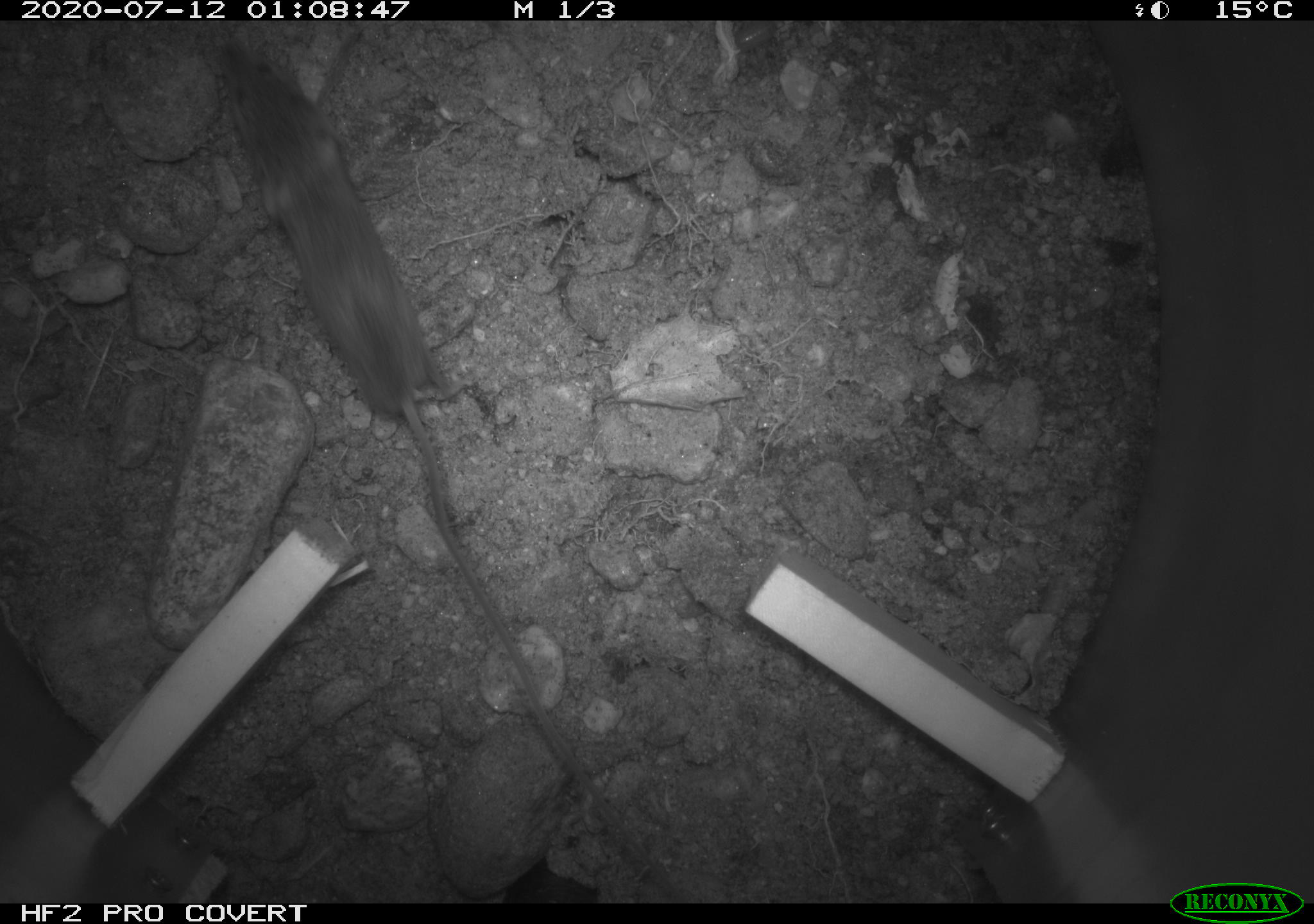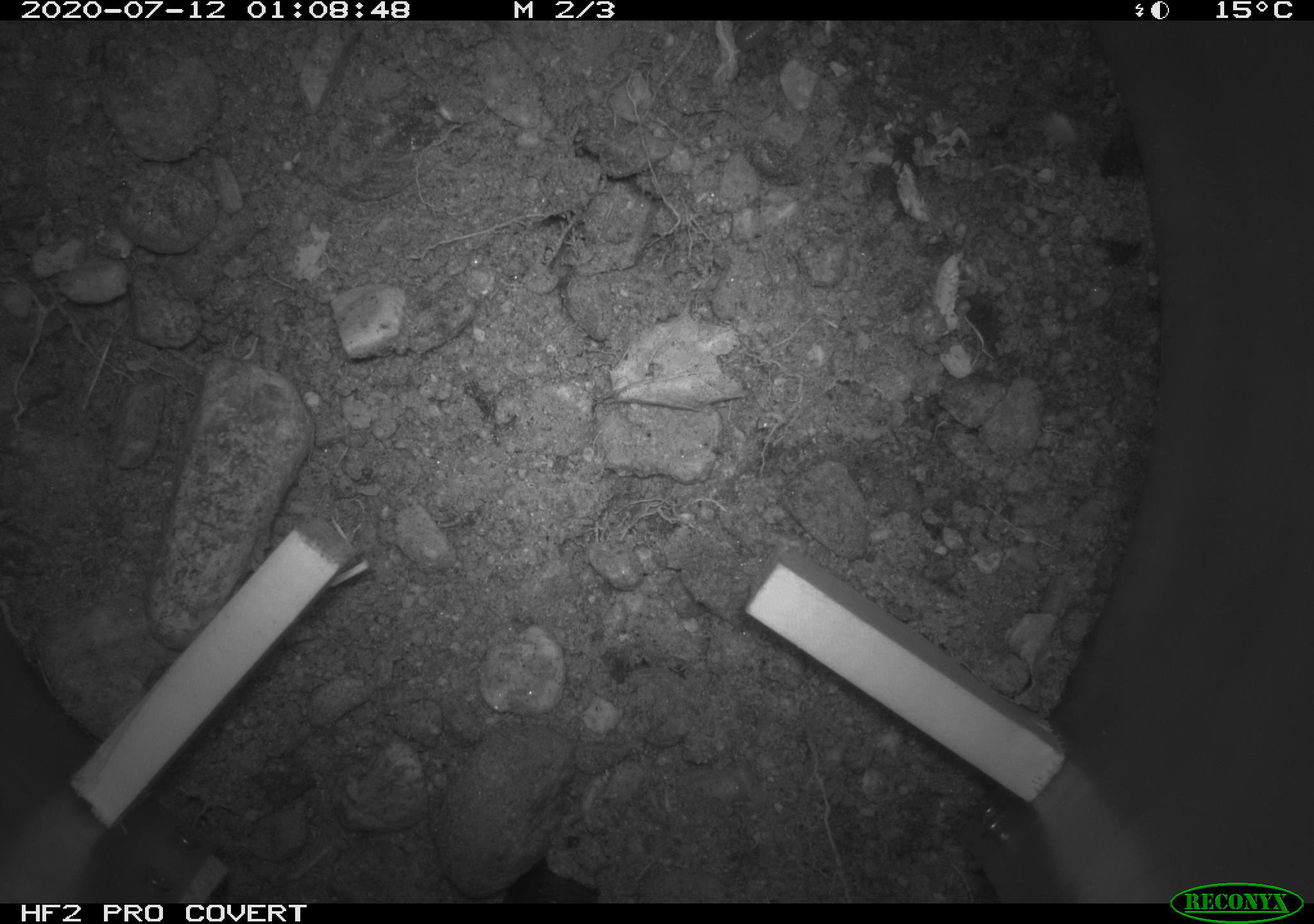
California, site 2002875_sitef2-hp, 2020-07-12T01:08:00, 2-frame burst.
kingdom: Animalia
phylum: Chordata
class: Mammalia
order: Rodentia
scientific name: Rodentia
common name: rodent